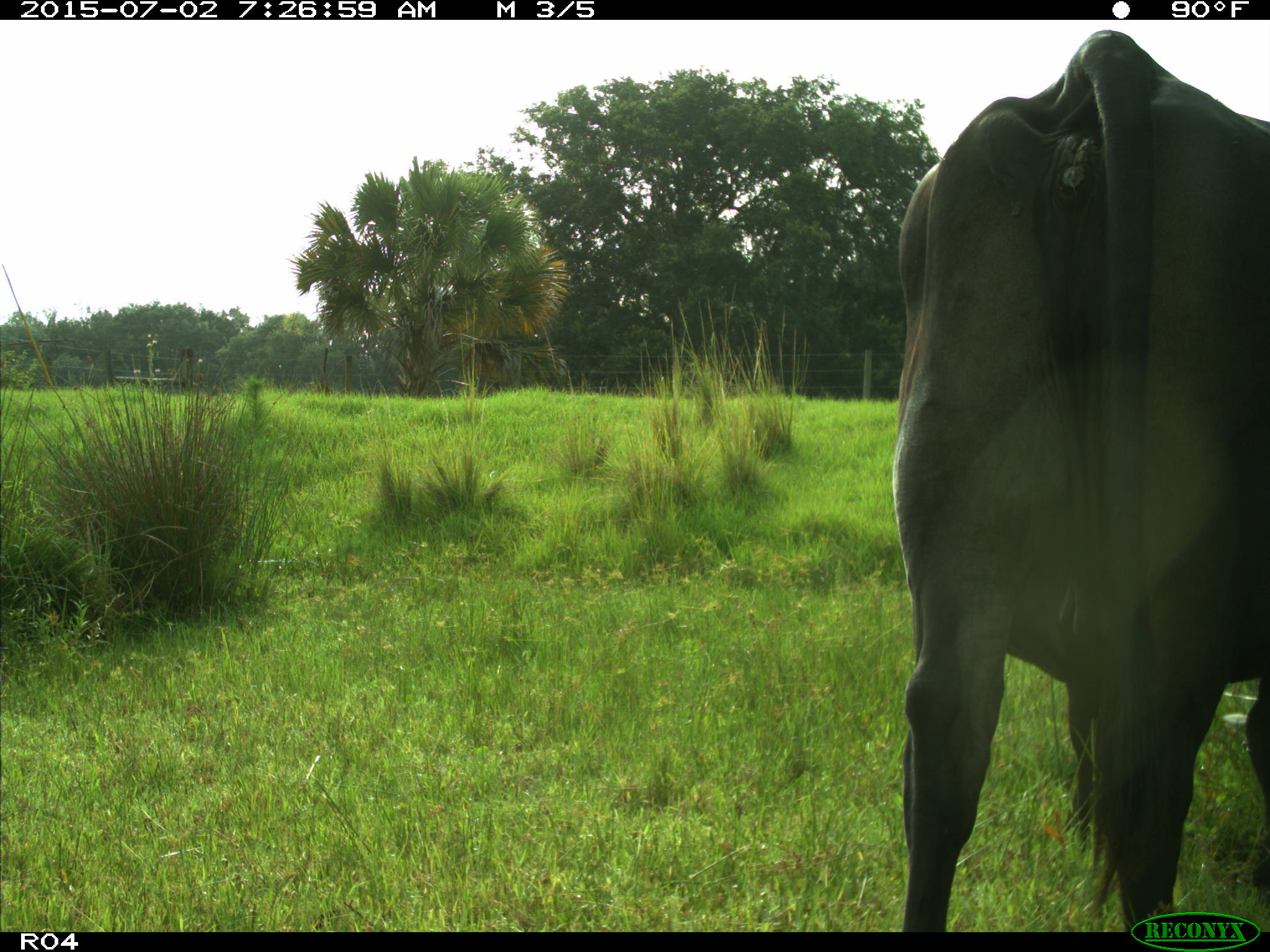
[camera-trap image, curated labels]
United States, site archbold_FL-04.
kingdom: Animalia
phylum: Chordata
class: Mammalia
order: Artiodactyla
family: Bovidae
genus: Bos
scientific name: Bos taurus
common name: domestic cow